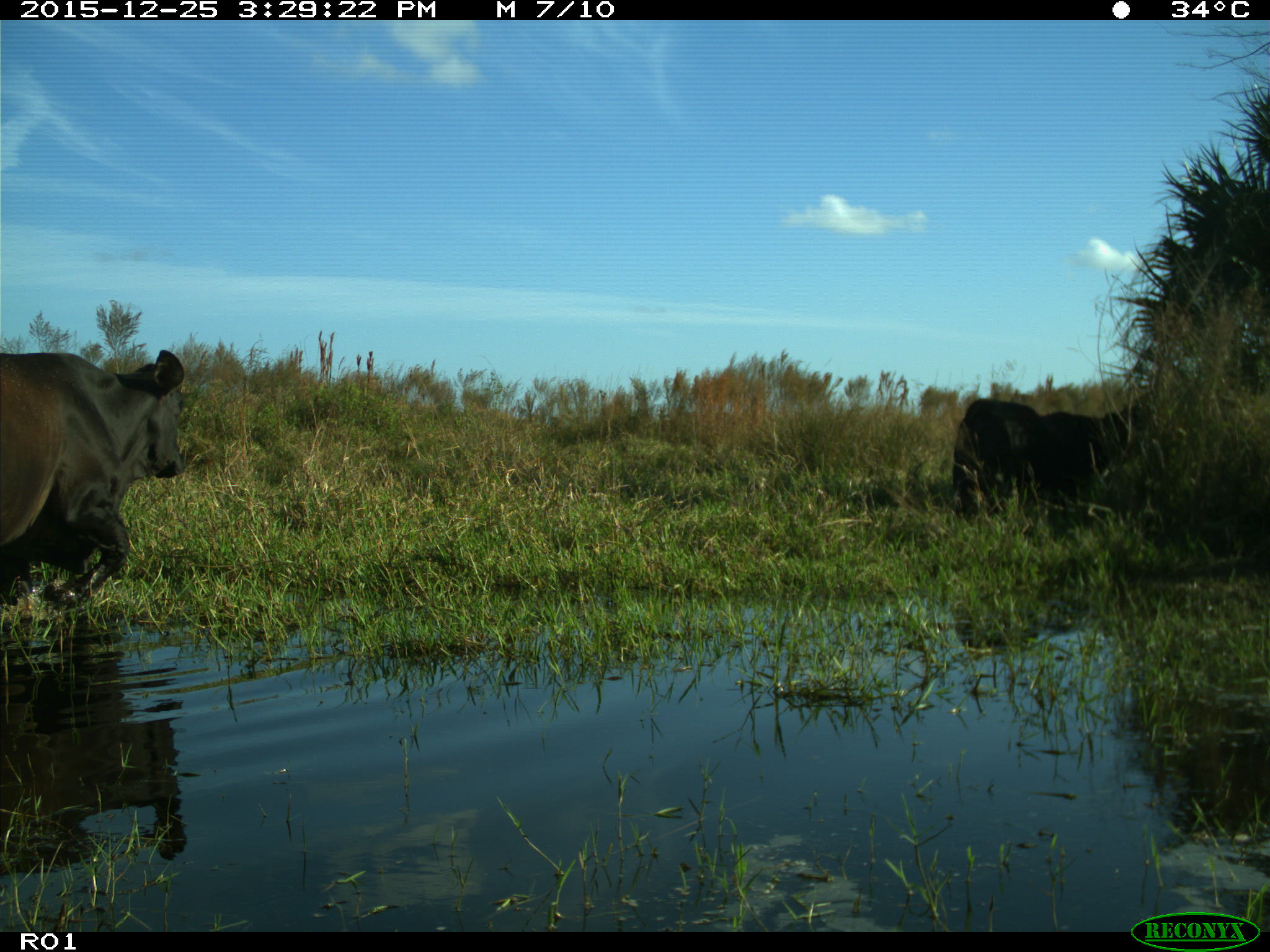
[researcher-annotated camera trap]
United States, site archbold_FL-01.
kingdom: Animalia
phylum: Chordata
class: Mammalia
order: Artiodactyla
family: Bovidae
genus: Bos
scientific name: Bos taurus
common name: domestic cow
Bos taurus (domestic cow).